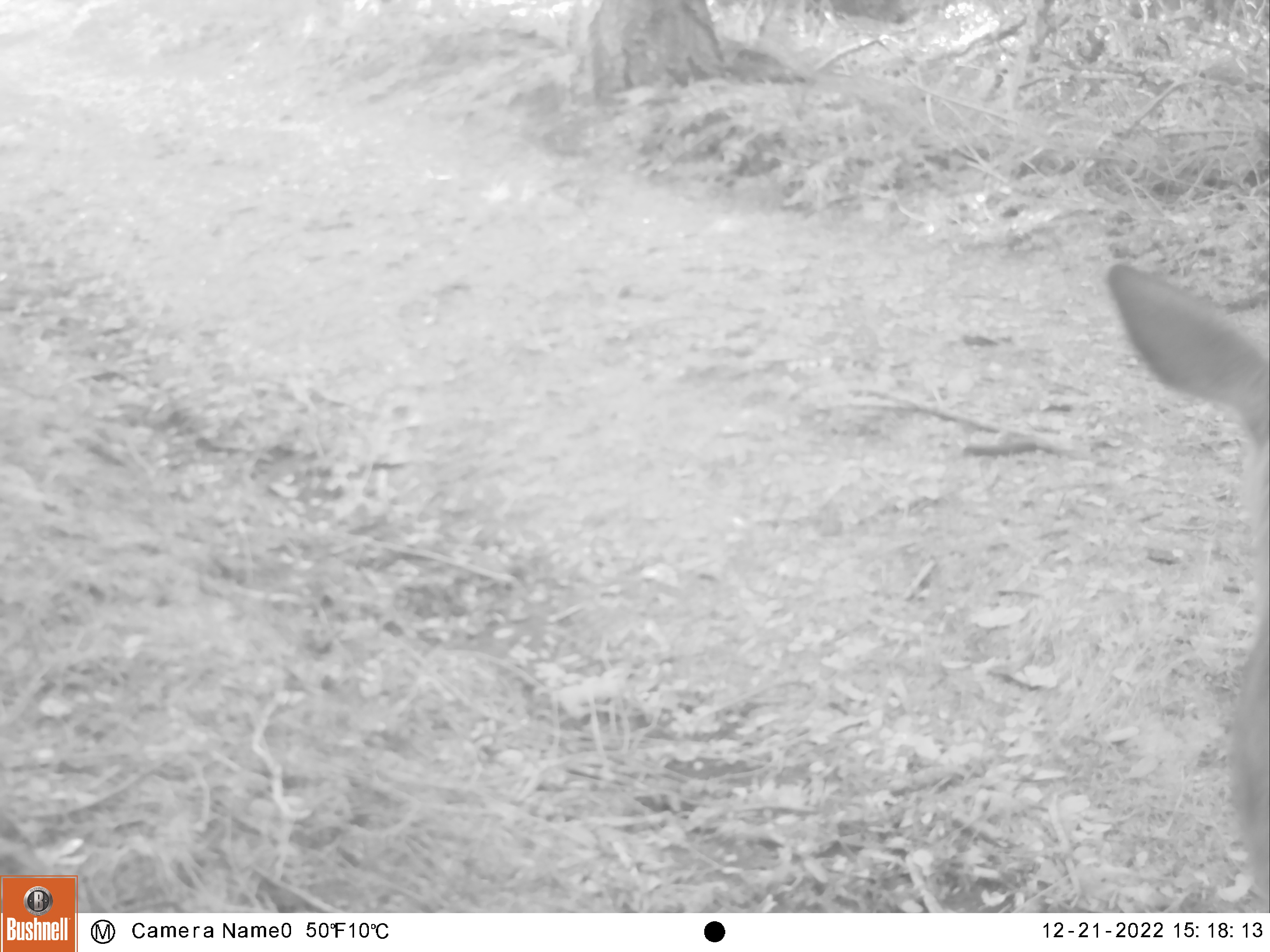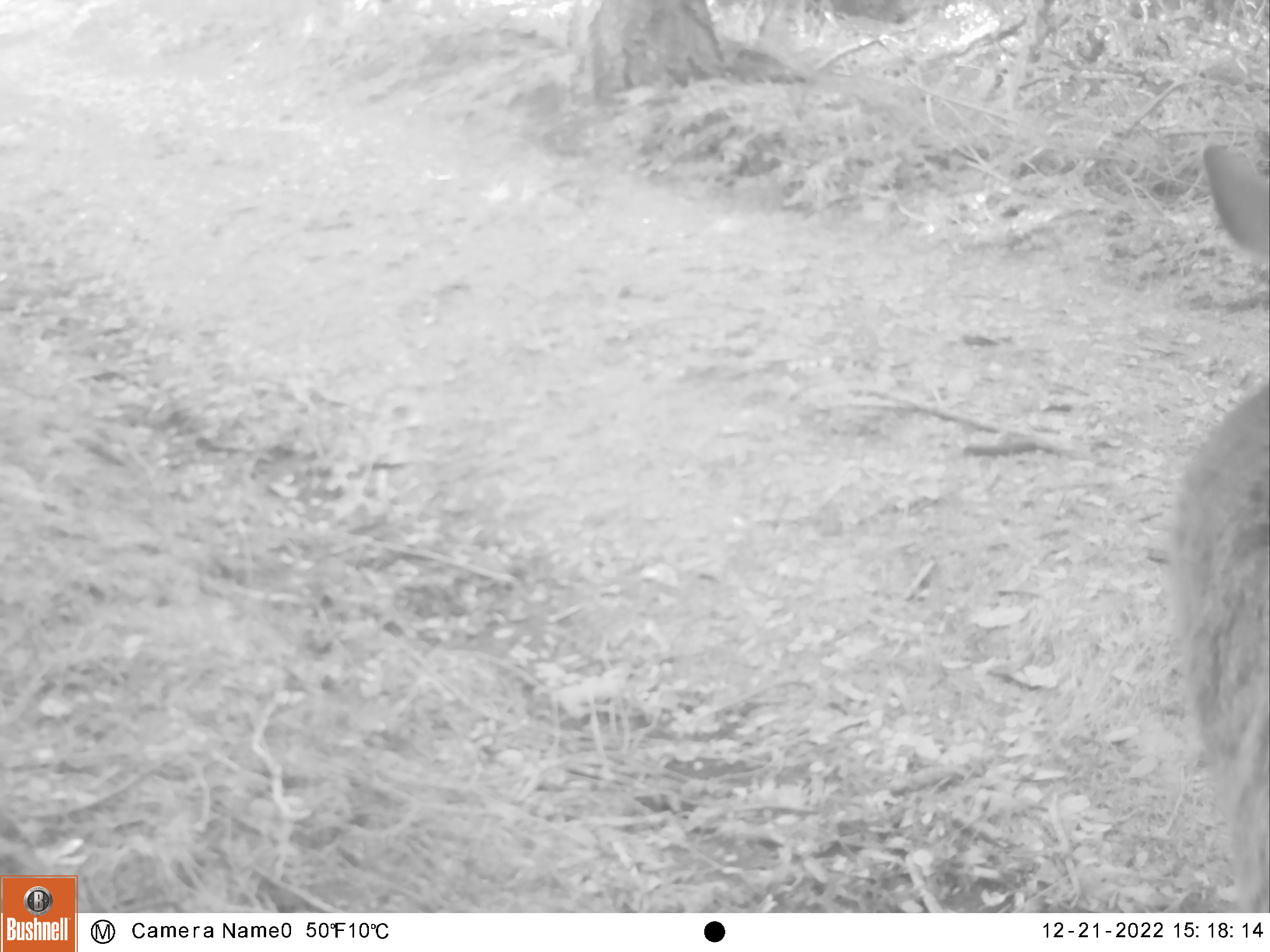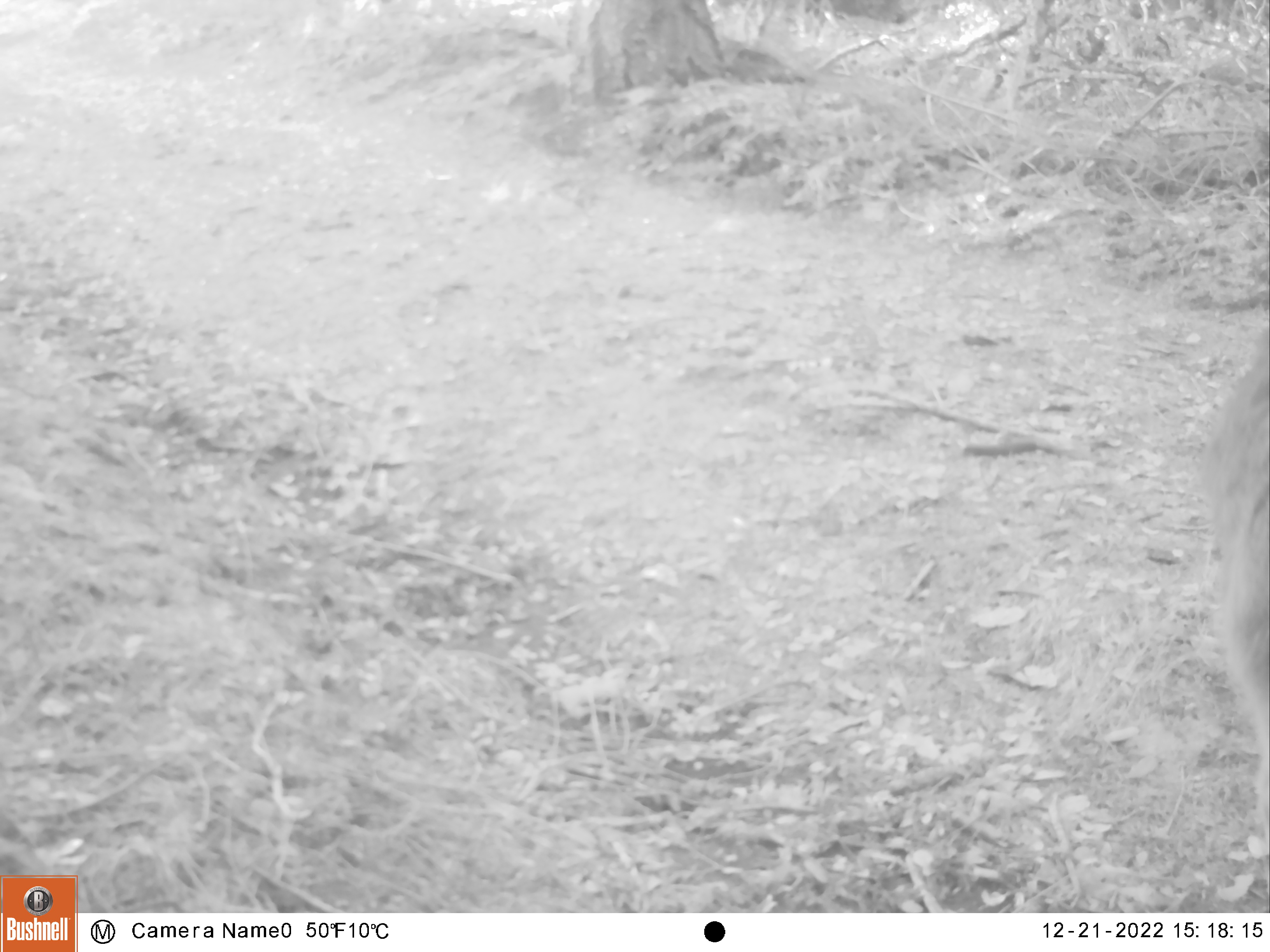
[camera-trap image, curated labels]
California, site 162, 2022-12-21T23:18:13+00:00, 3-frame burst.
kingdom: Animalia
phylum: Chordata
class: Mammalia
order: Artiodactyla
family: Cervidae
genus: Odocoileus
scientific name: Odocoileus hemionus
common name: mule deer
Mule deer (Odocoileus hemionus).